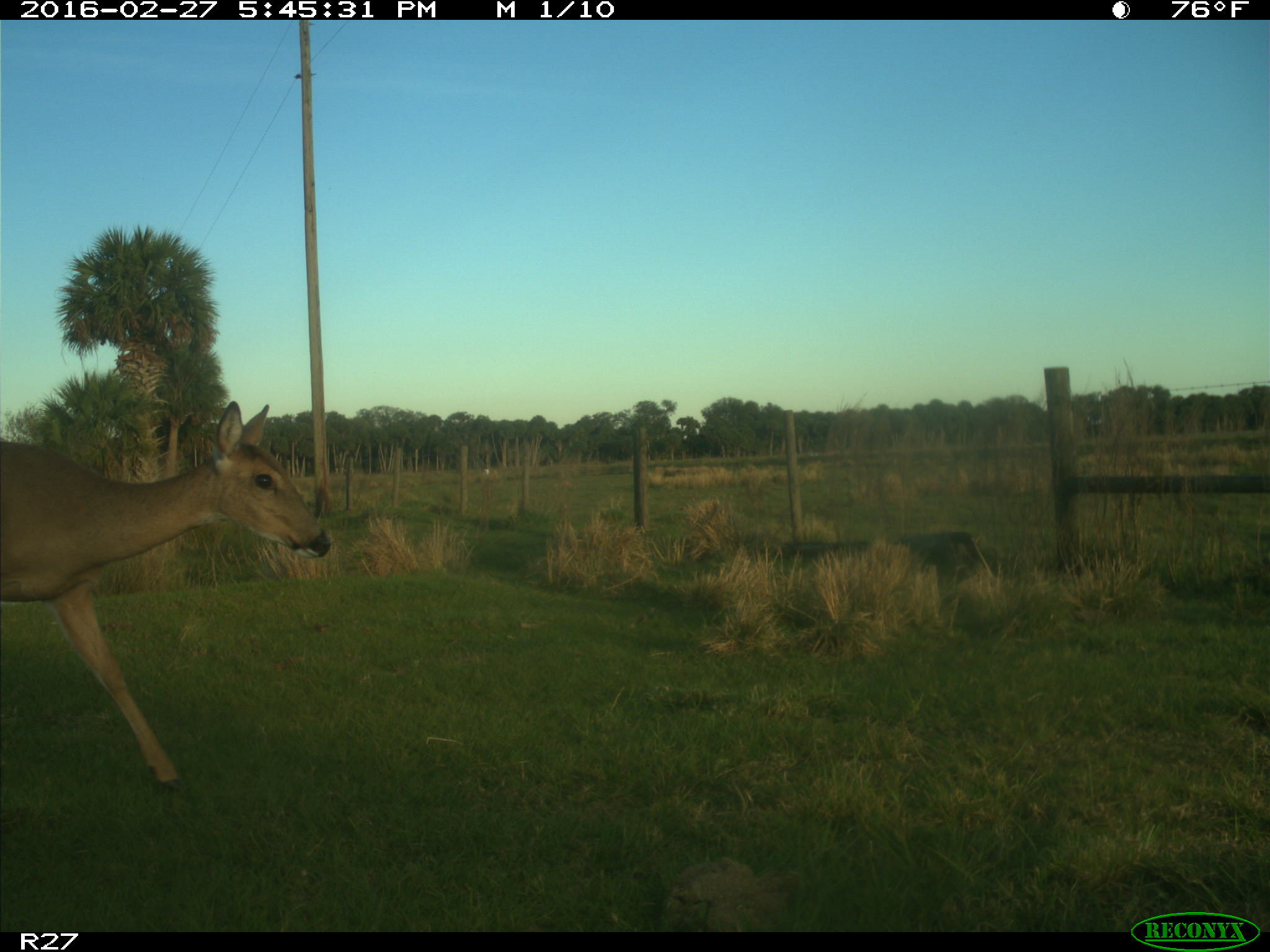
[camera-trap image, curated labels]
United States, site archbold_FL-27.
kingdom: Animalia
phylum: Chordata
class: Mammalia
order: Artiodactyla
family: Cervidae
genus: Odocoileus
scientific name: Odocoileus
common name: deer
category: unidentified deer